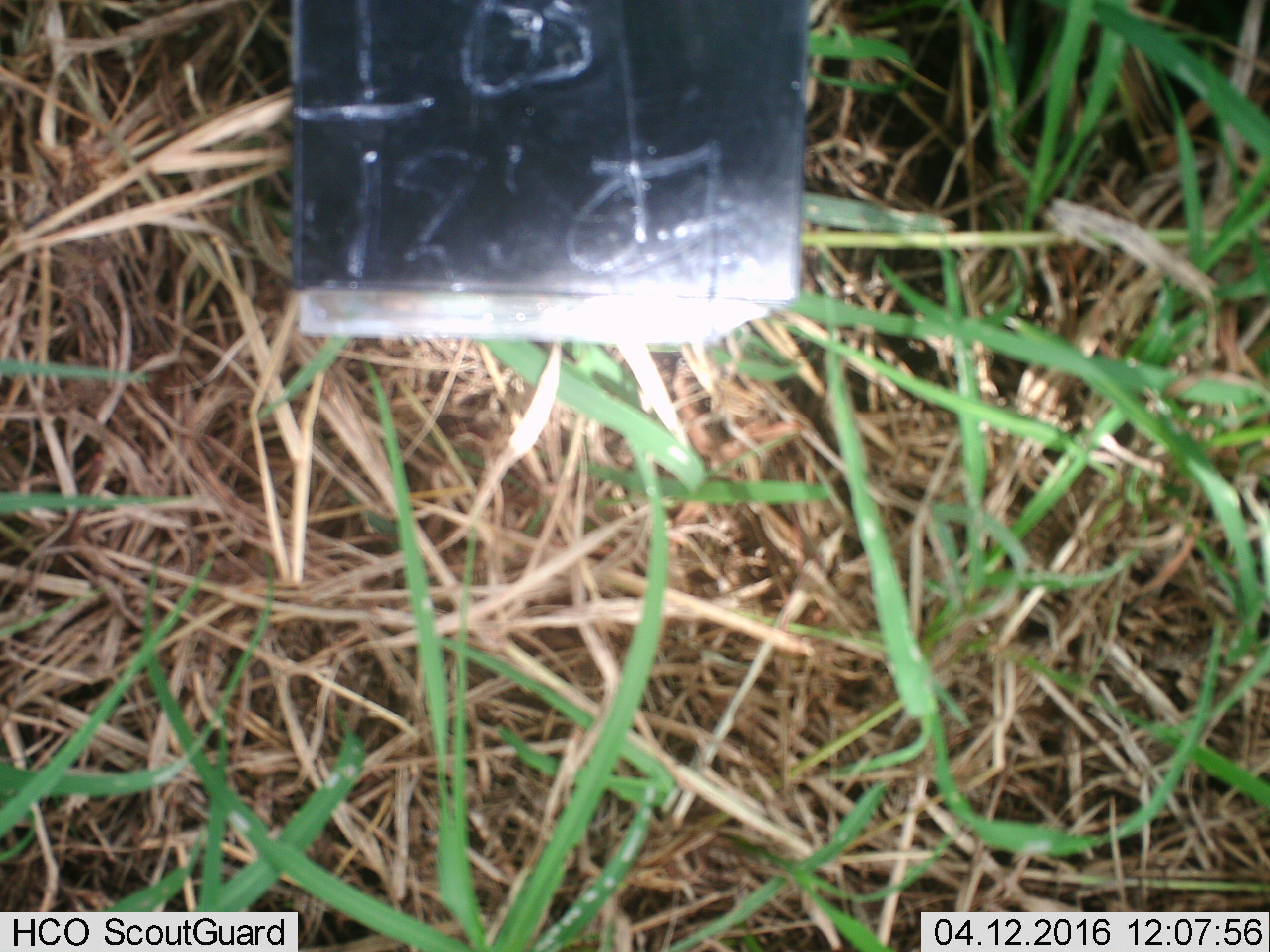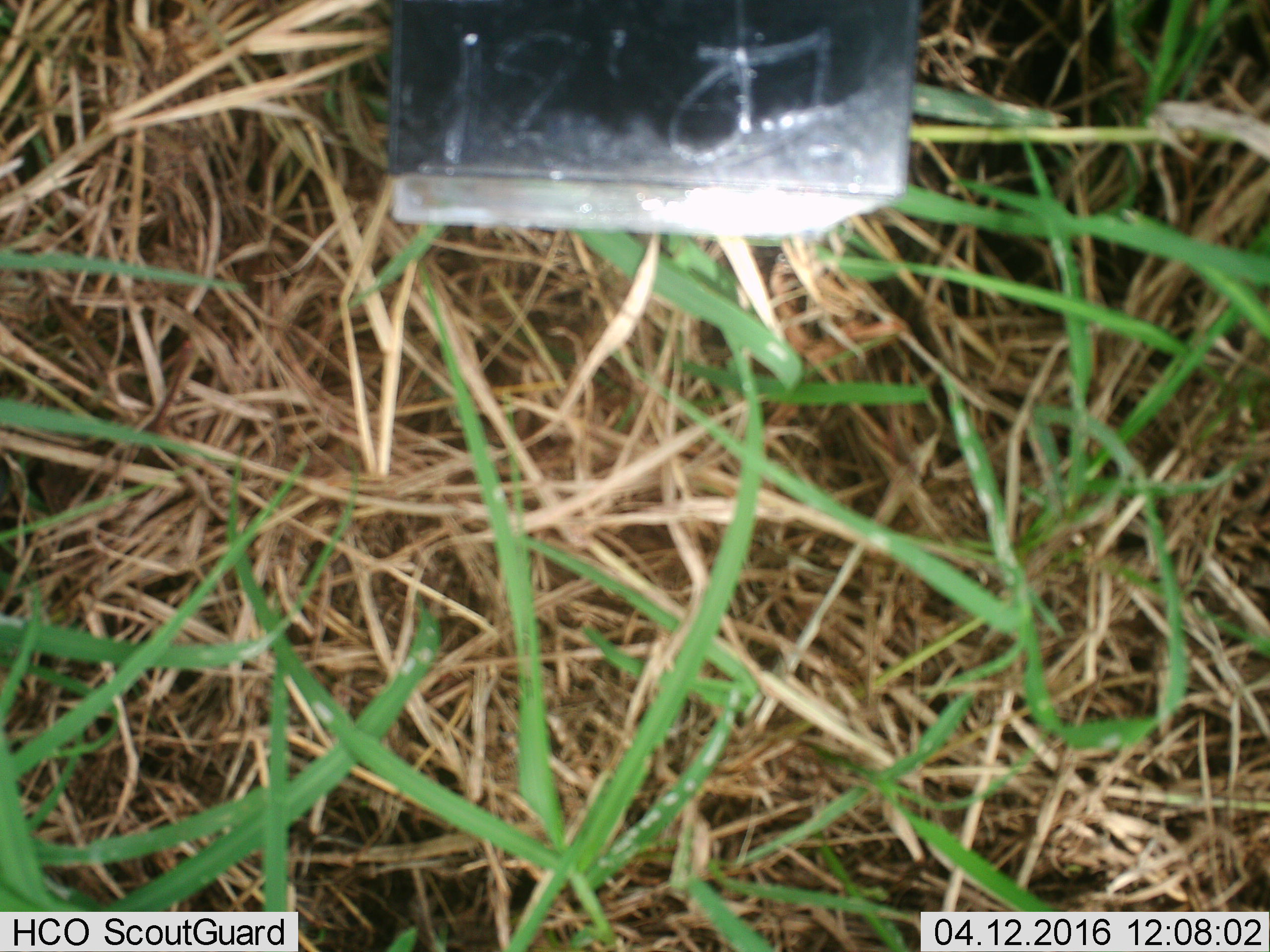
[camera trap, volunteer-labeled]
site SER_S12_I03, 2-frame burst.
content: unidentified animal